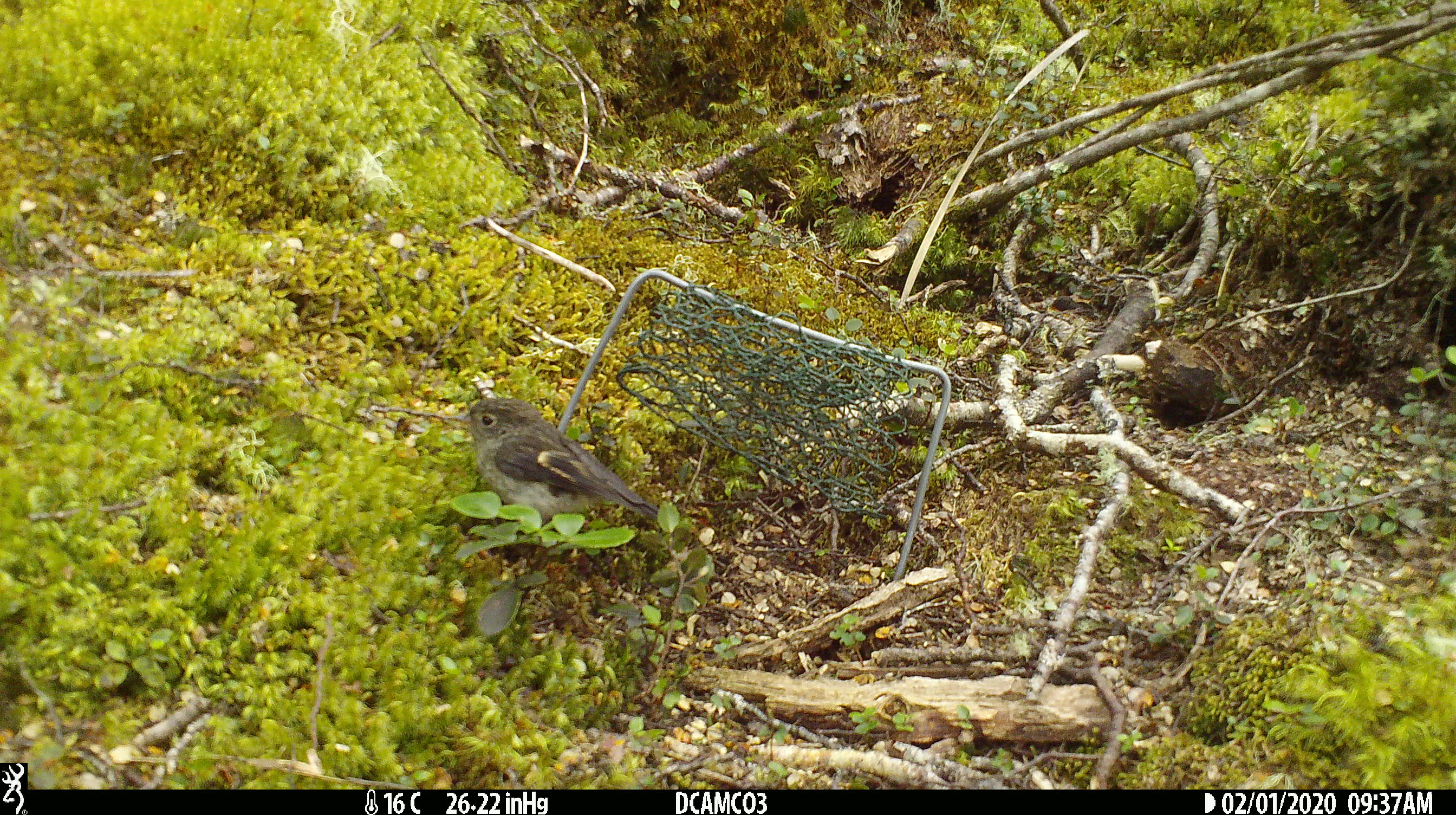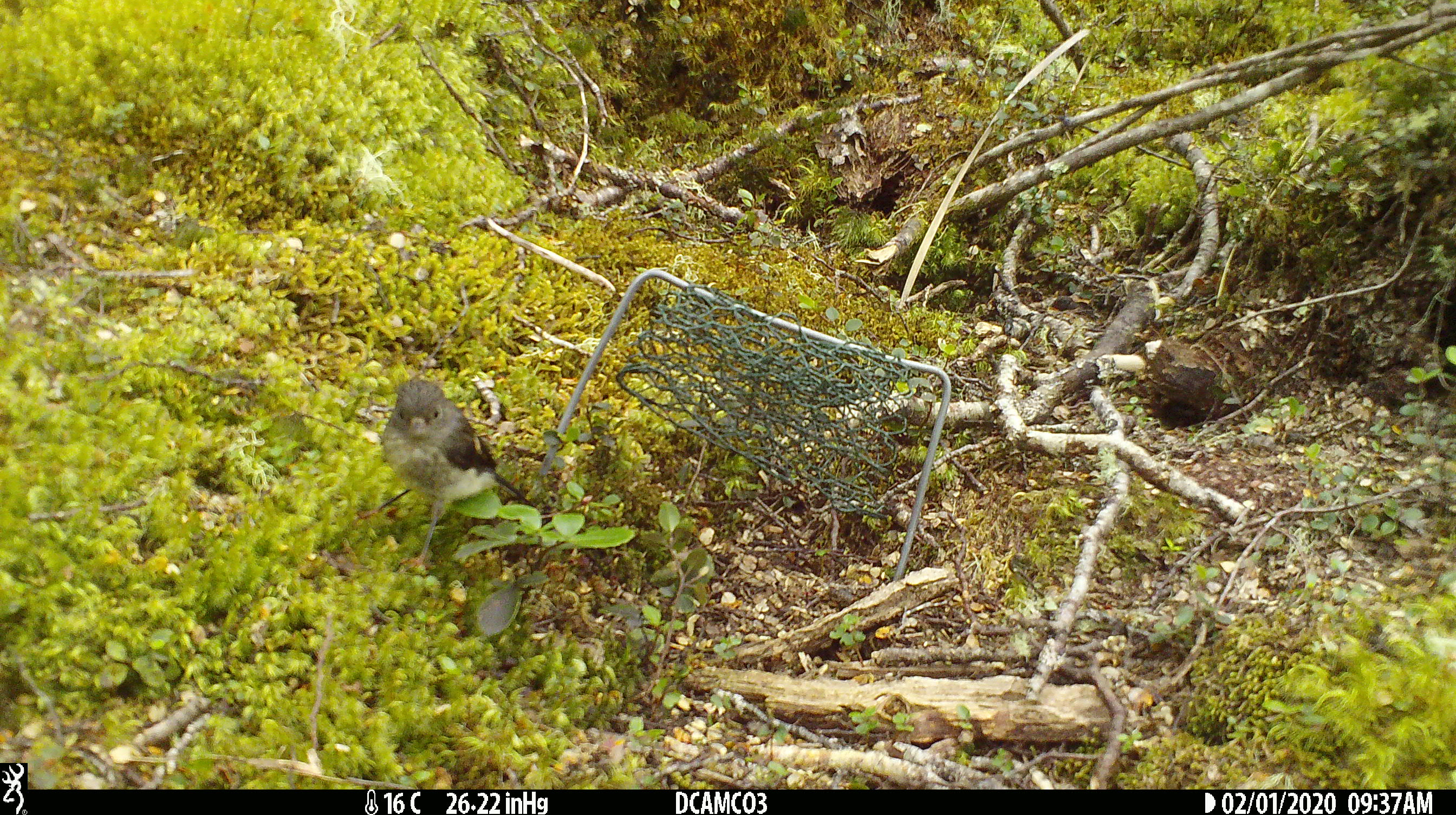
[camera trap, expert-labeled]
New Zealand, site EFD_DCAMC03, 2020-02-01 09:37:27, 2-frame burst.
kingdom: Animalia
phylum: Chordata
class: Aves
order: Passeriformes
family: Petroicidae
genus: Petroica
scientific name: Petroica macrocephala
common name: tomtit